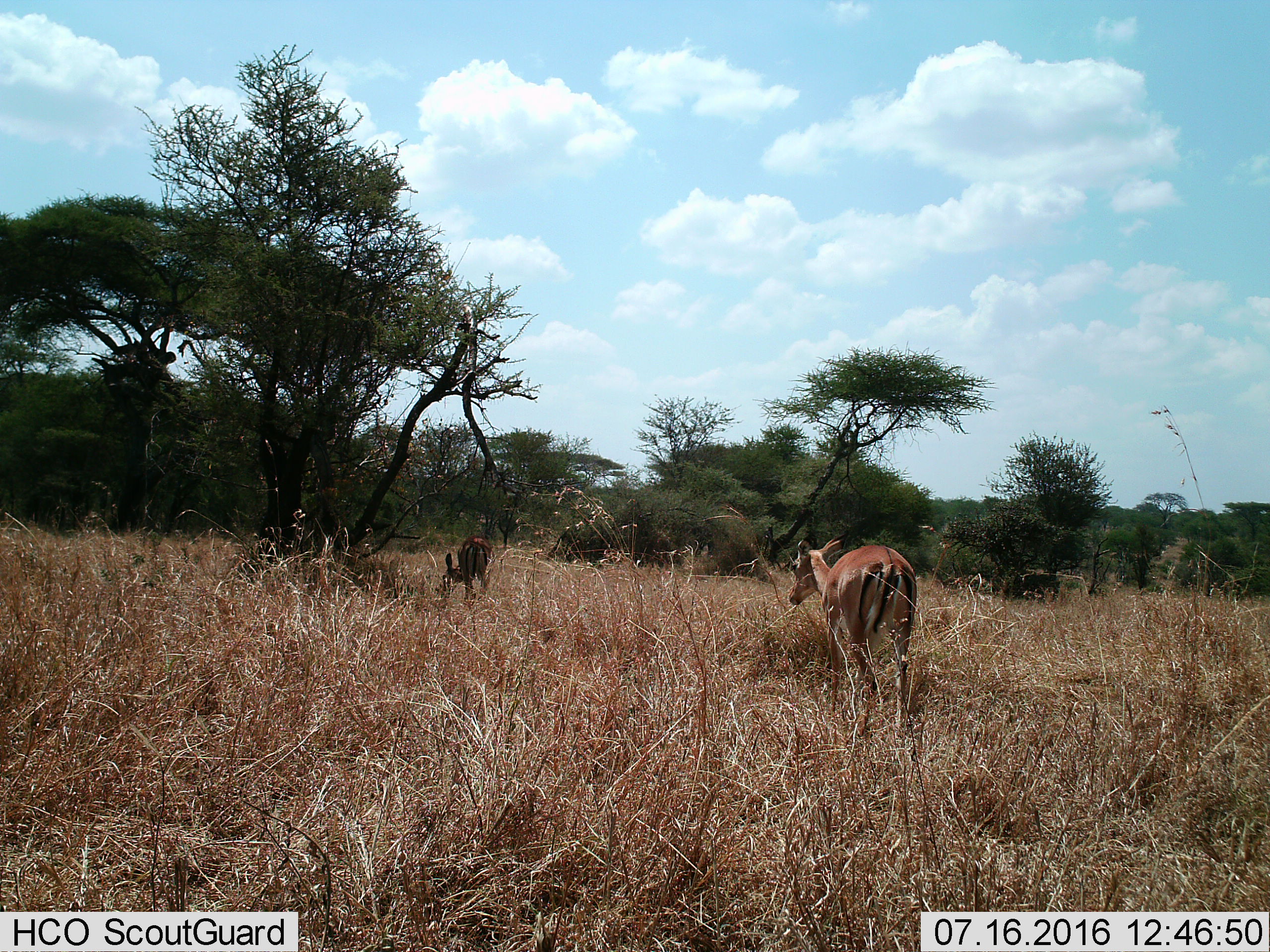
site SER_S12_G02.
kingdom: Animalia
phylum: Chordata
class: Mammalia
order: Artiodactyla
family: Bovidae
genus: Aepyceros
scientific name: Aepyceros melampus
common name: impala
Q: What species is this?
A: Impala (Aepyceros melampus).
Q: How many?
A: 2.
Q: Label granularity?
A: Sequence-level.